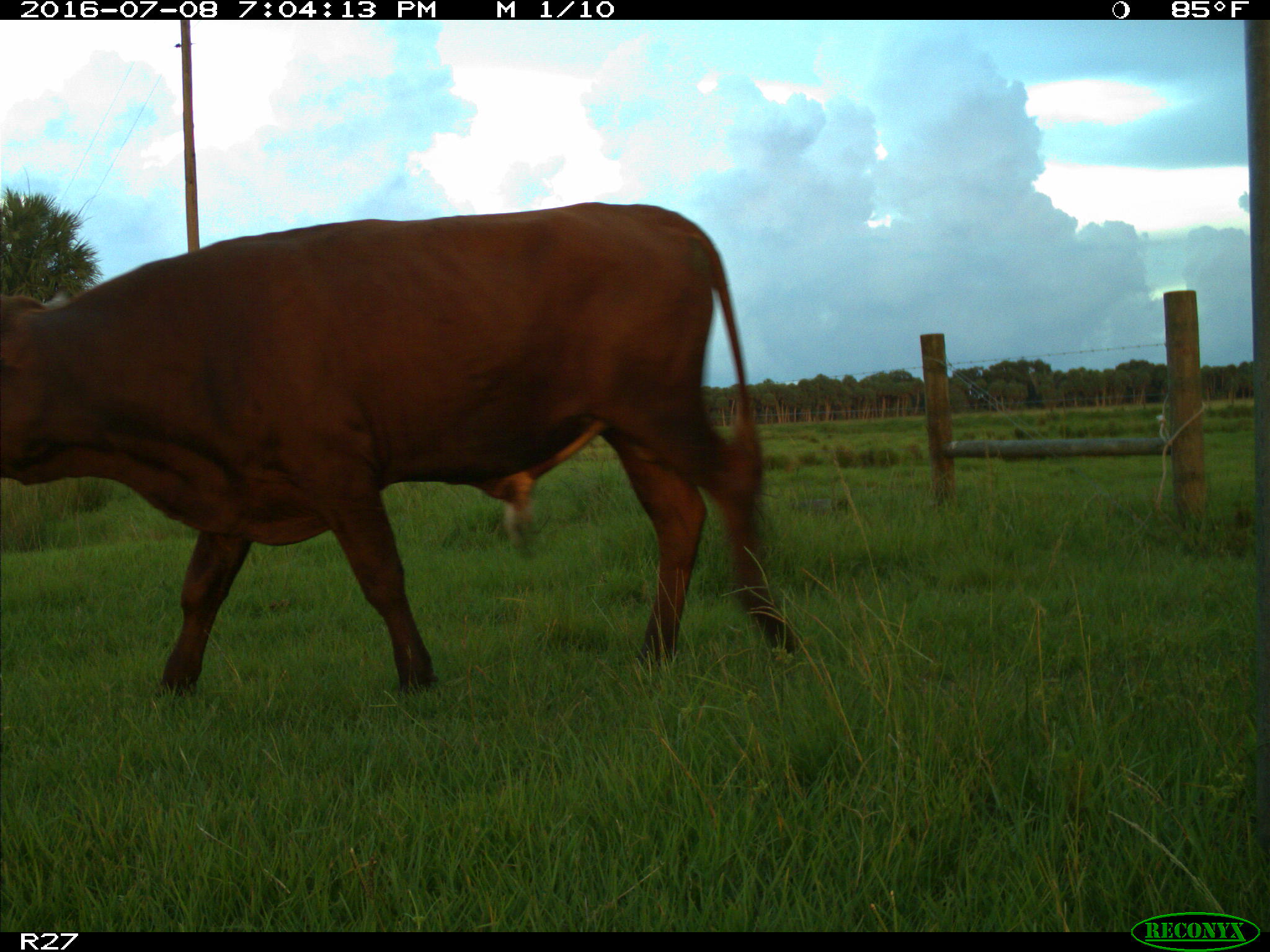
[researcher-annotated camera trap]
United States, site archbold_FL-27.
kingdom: Animalia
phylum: Chordata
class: Mammalia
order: Artiodactyla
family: Bovidae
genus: Bos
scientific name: Bos taurus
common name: domestic cow